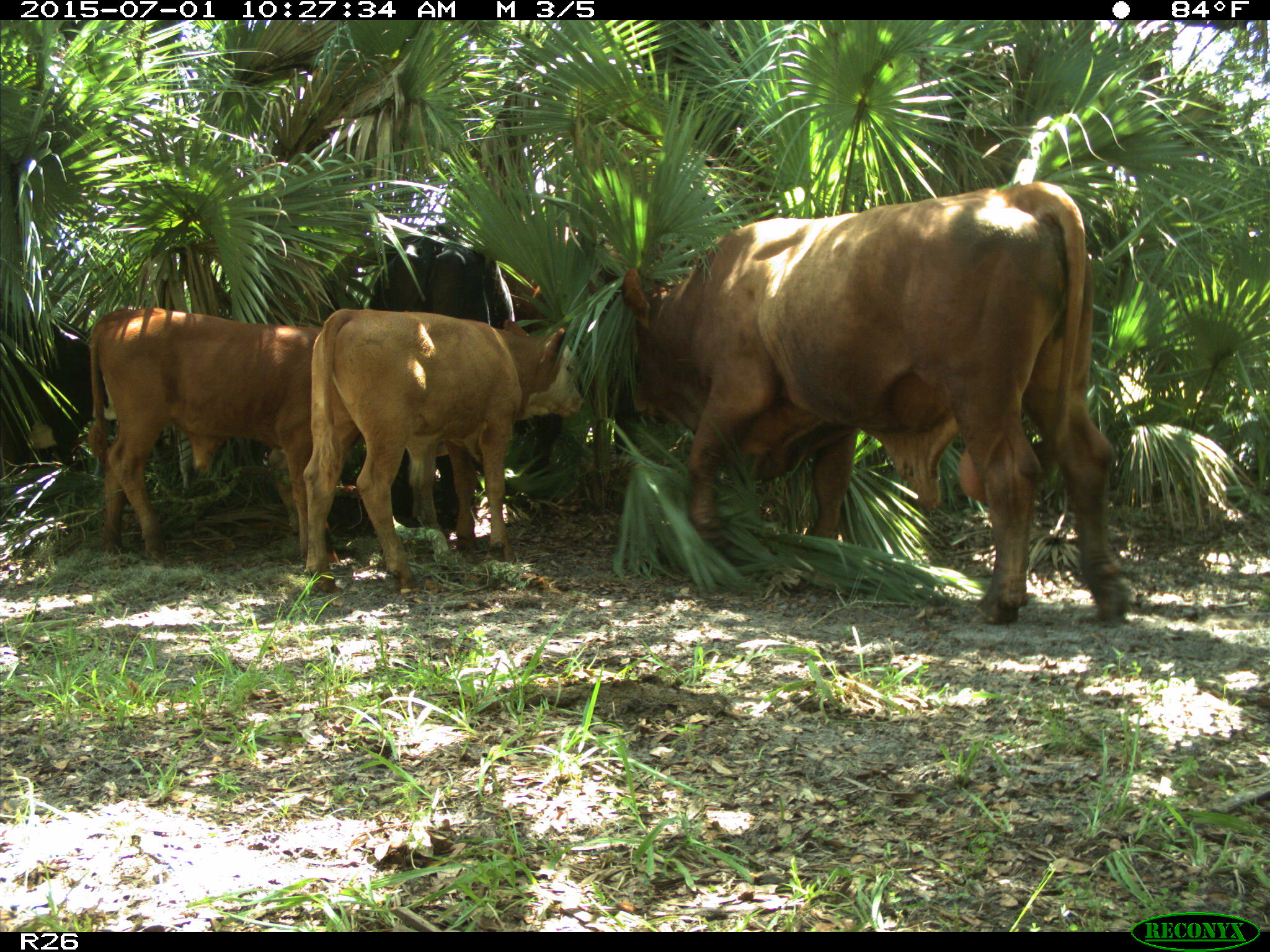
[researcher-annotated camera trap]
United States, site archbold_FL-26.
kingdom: Animalia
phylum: Chordata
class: Mammalia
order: Artiodactyla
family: Bovidae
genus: Bos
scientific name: Bos taurus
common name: domestic cow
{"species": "Bos taurus (domestic cow)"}